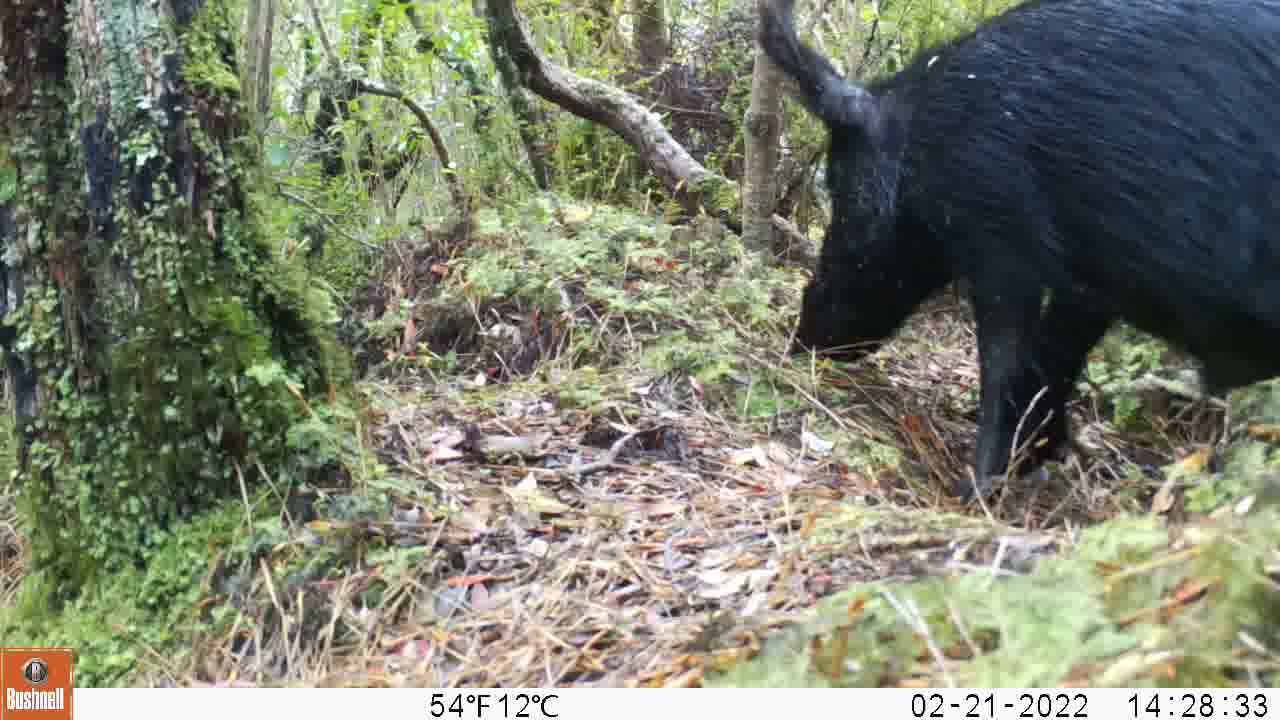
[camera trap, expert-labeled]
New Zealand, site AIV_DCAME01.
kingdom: Animalia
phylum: Chordata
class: Mammalia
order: Artiodactyla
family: Suidae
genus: Sus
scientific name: Sus scrofa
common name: pig